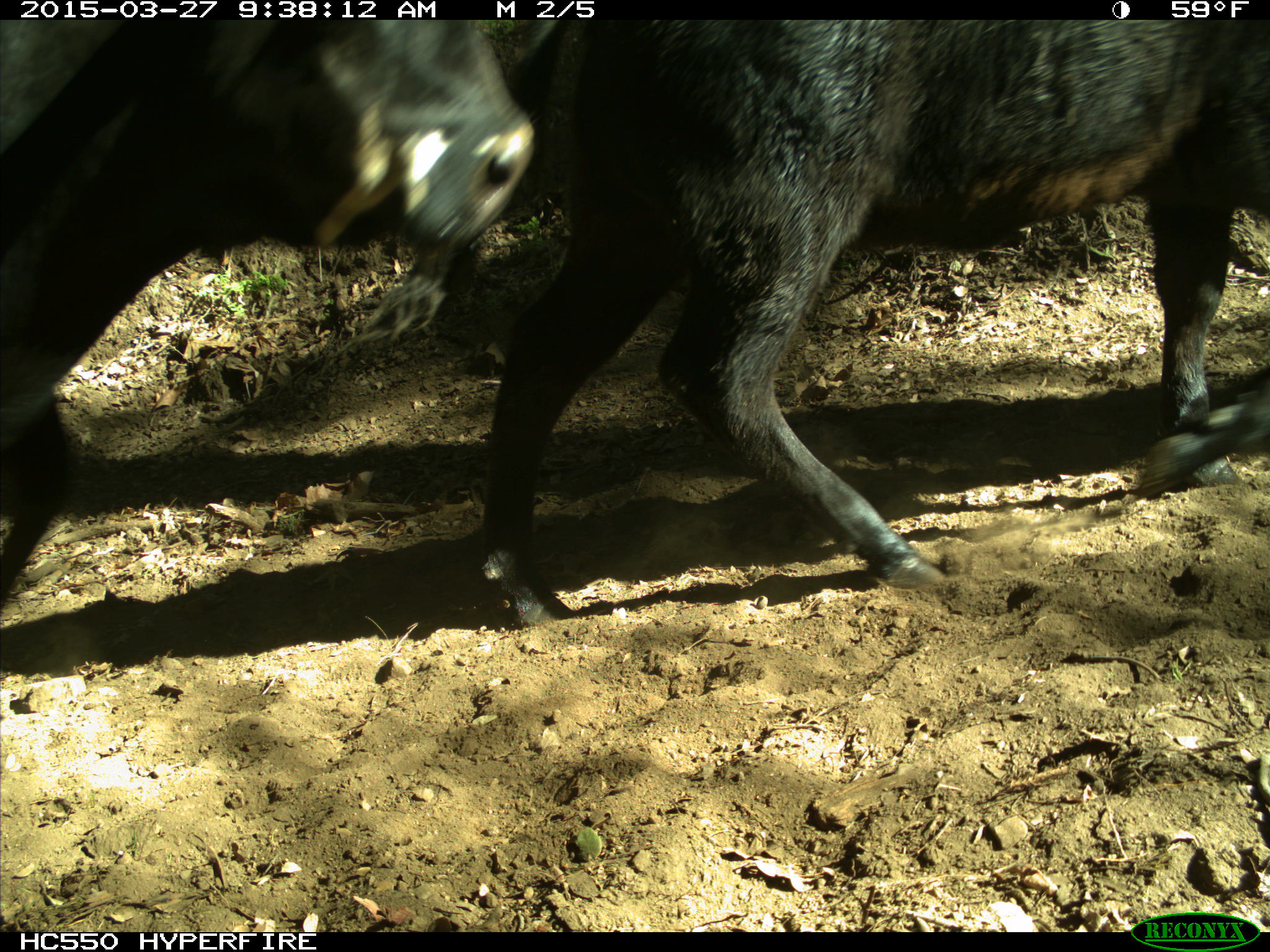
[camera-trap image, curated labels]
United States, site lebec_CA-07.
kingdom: Animalia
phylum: Chordata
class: Mammalia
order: Artiodactyla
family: Bovidae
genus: Bos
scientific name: Bos taurus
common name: domestic cow